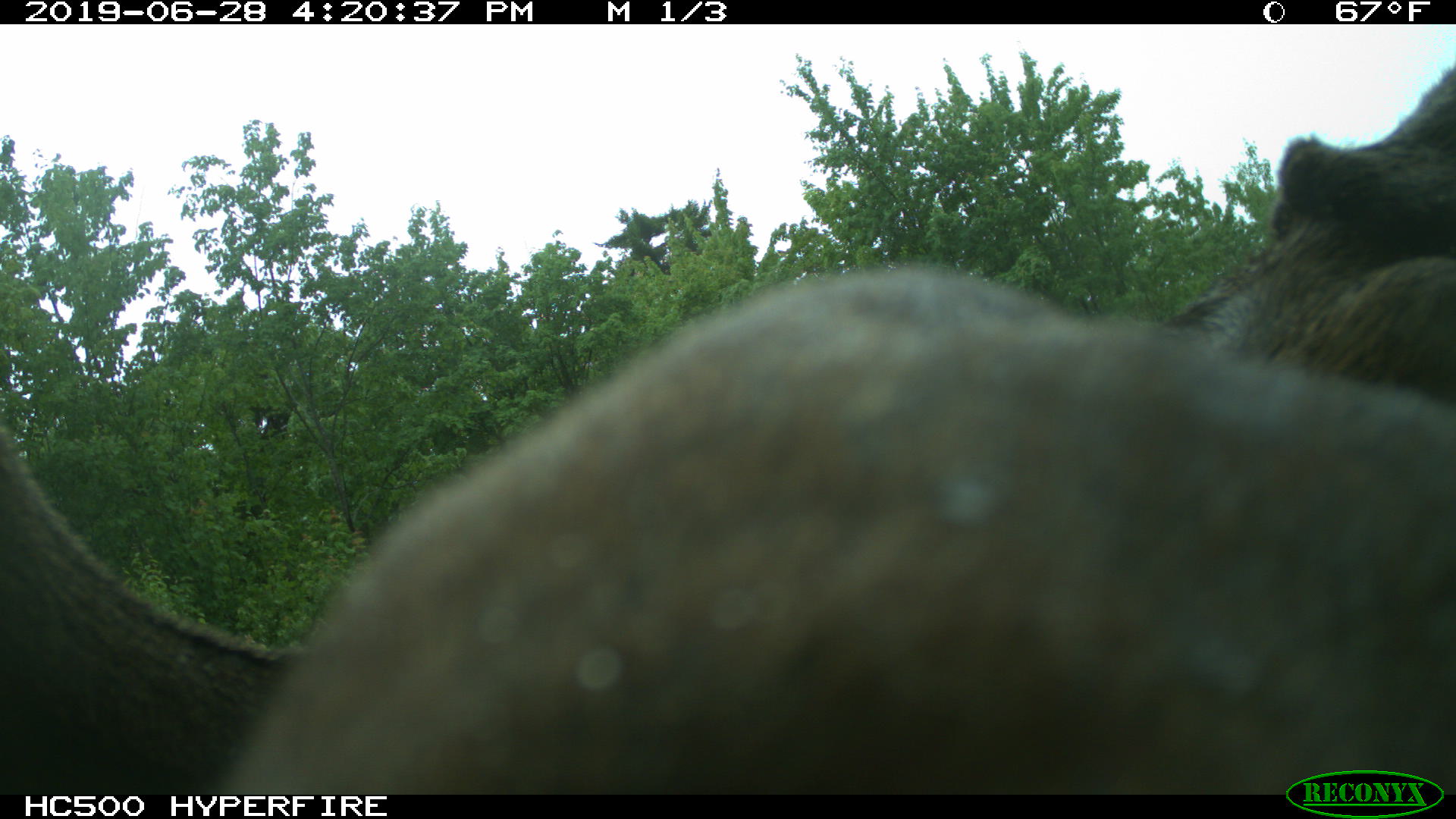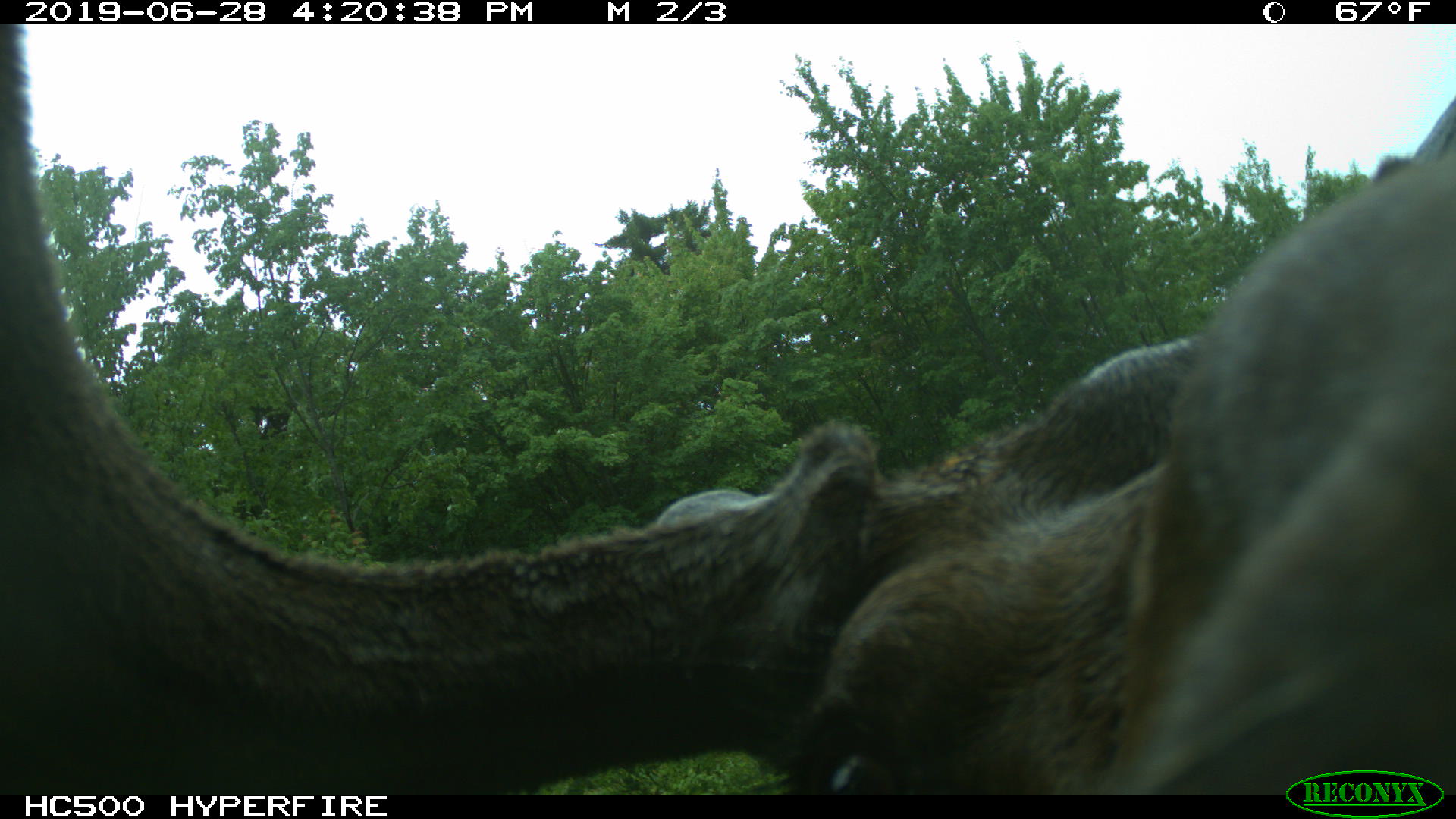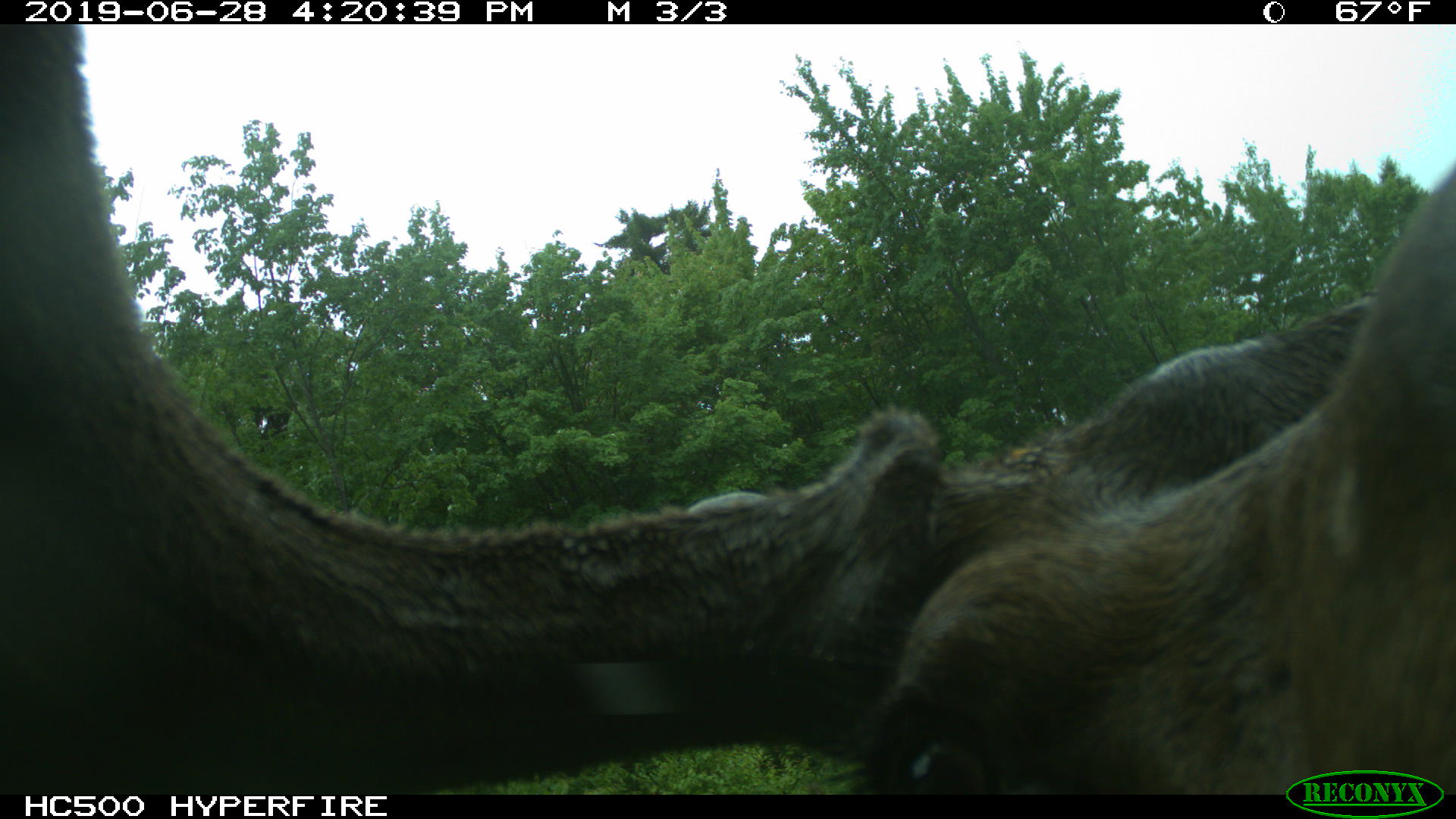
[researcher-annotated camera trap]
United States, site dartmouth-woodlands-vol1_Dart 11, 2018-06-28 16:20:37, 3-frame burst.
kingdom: Animalia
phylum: Chordata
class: Mammalia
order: Artiodactyla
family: Cervidae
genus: Alces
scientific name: Alces alces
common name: moose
Moose (Alces alces).